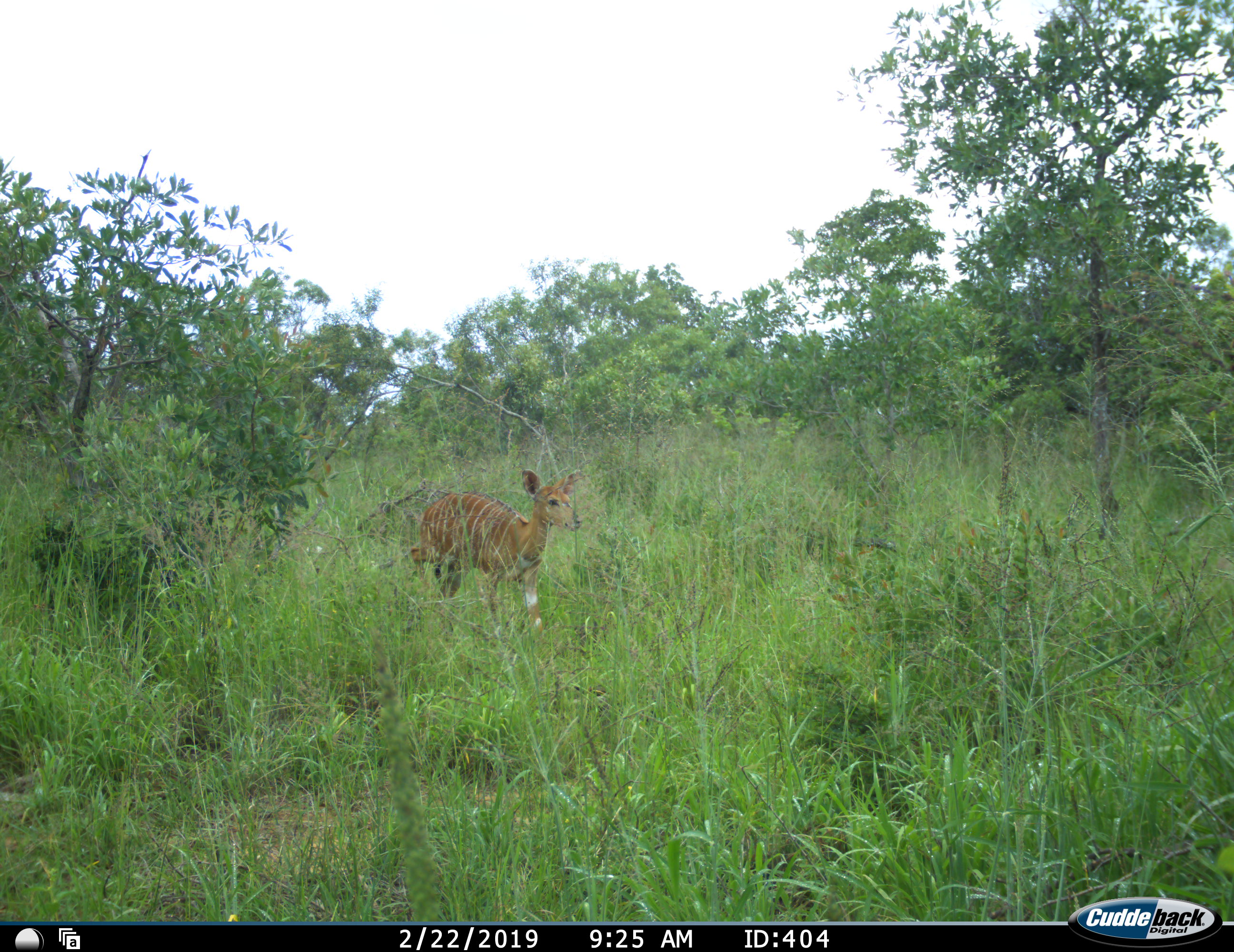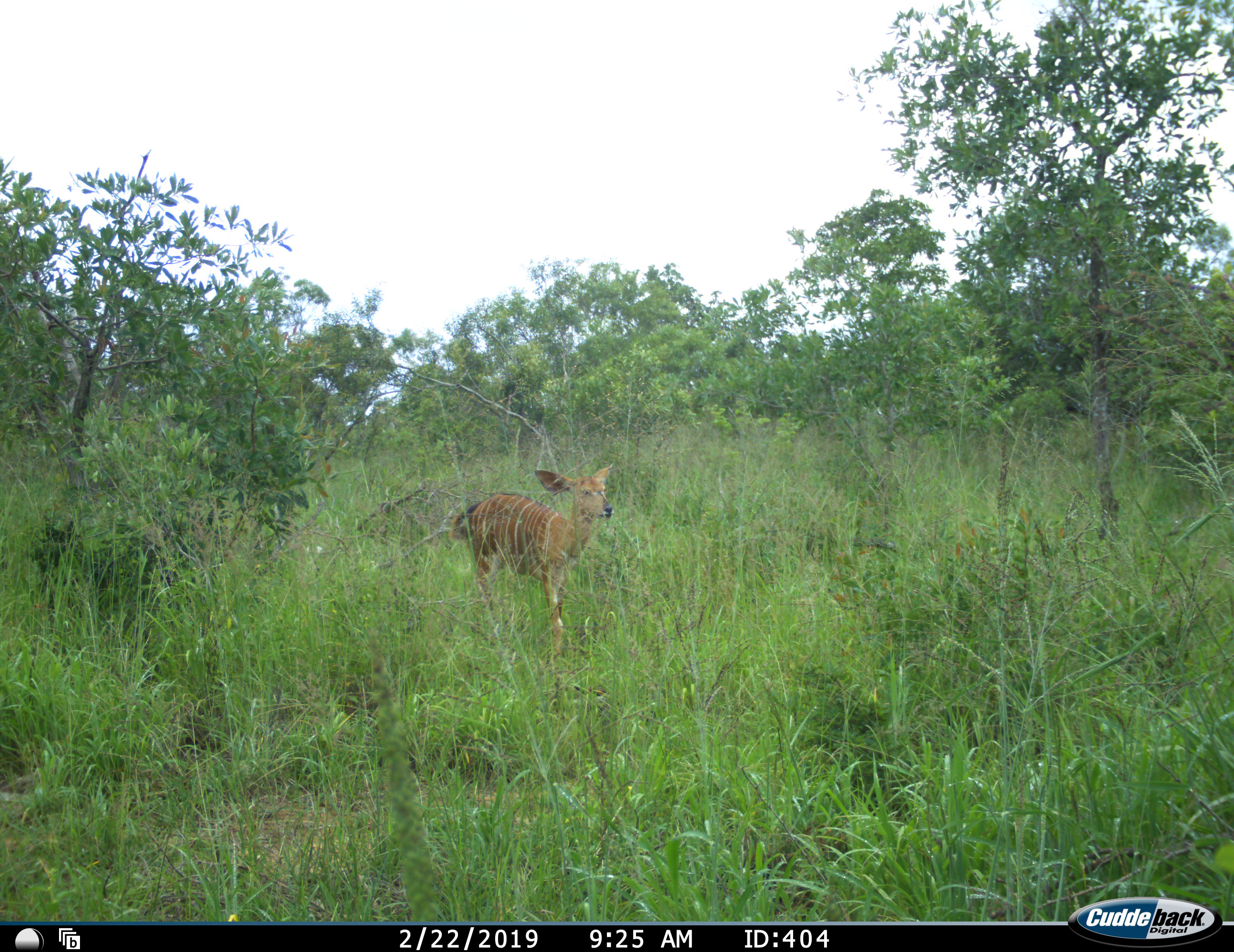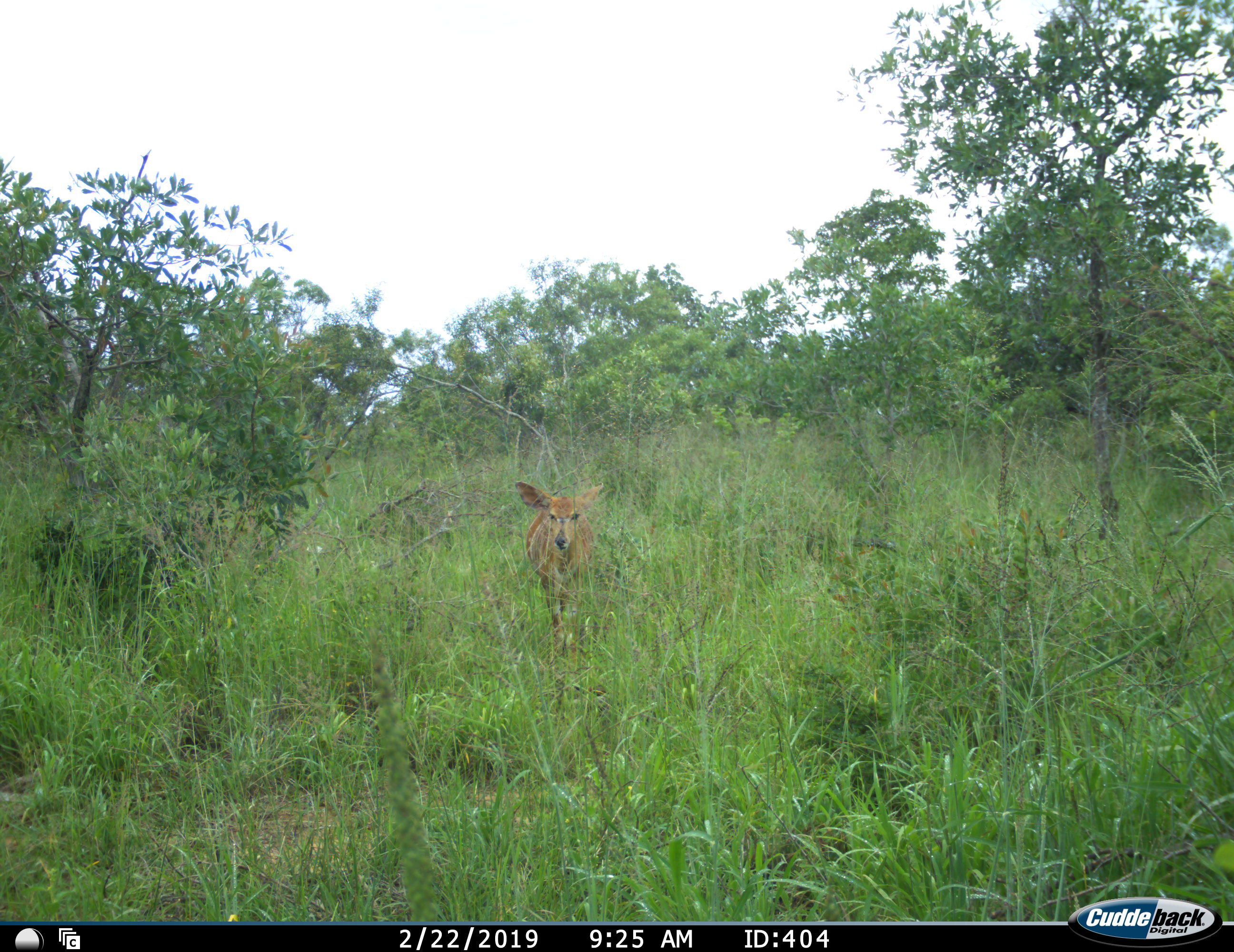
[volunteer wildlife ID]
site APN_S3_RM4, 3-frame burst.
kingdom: Animalia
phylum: Chordata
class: Mammalia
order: Artiodactyla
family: Bovidae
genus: Tragelaphus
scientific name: Tragelaphus angasii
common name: nyala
Nyala (Tragelaphus angasii), count 1. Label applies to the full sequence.